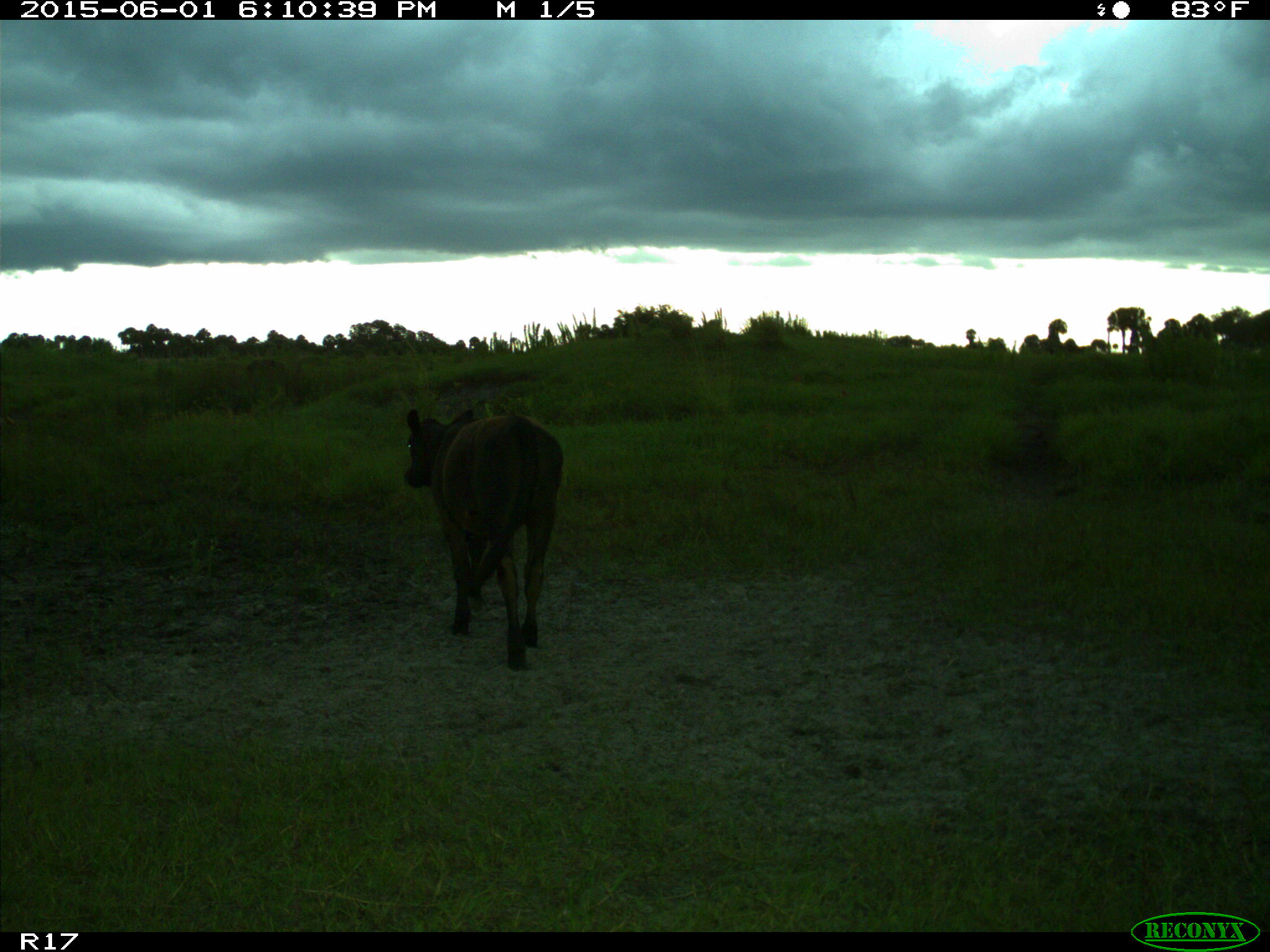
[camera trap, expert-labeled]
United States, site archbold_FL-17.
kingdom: Animalia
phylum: Chordata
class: Mammalia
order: Artiodactyla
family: Bovidae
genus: Bos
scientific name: Bos taurus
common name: domestic cow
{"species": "Bos taurus (domestic cow)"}